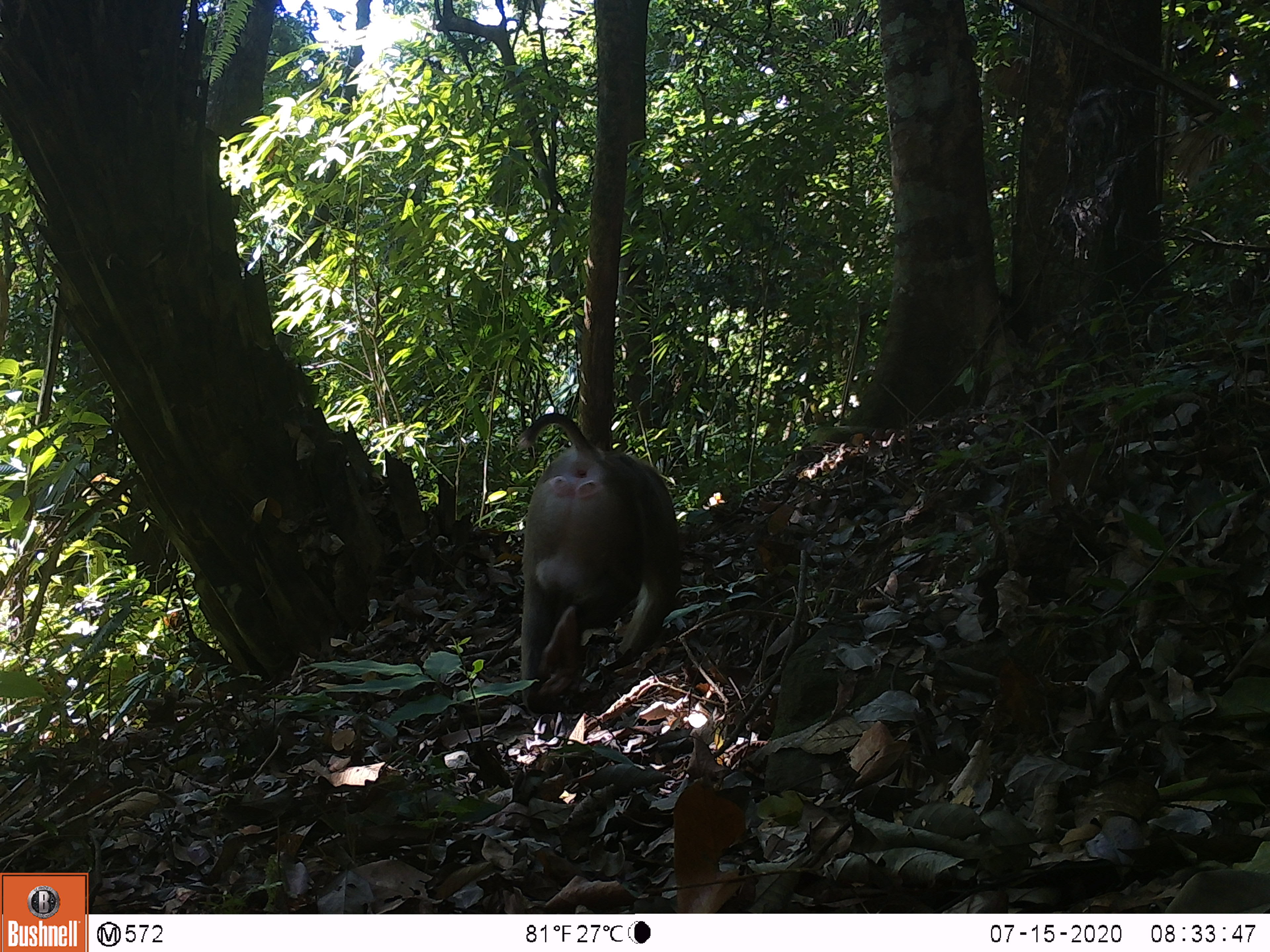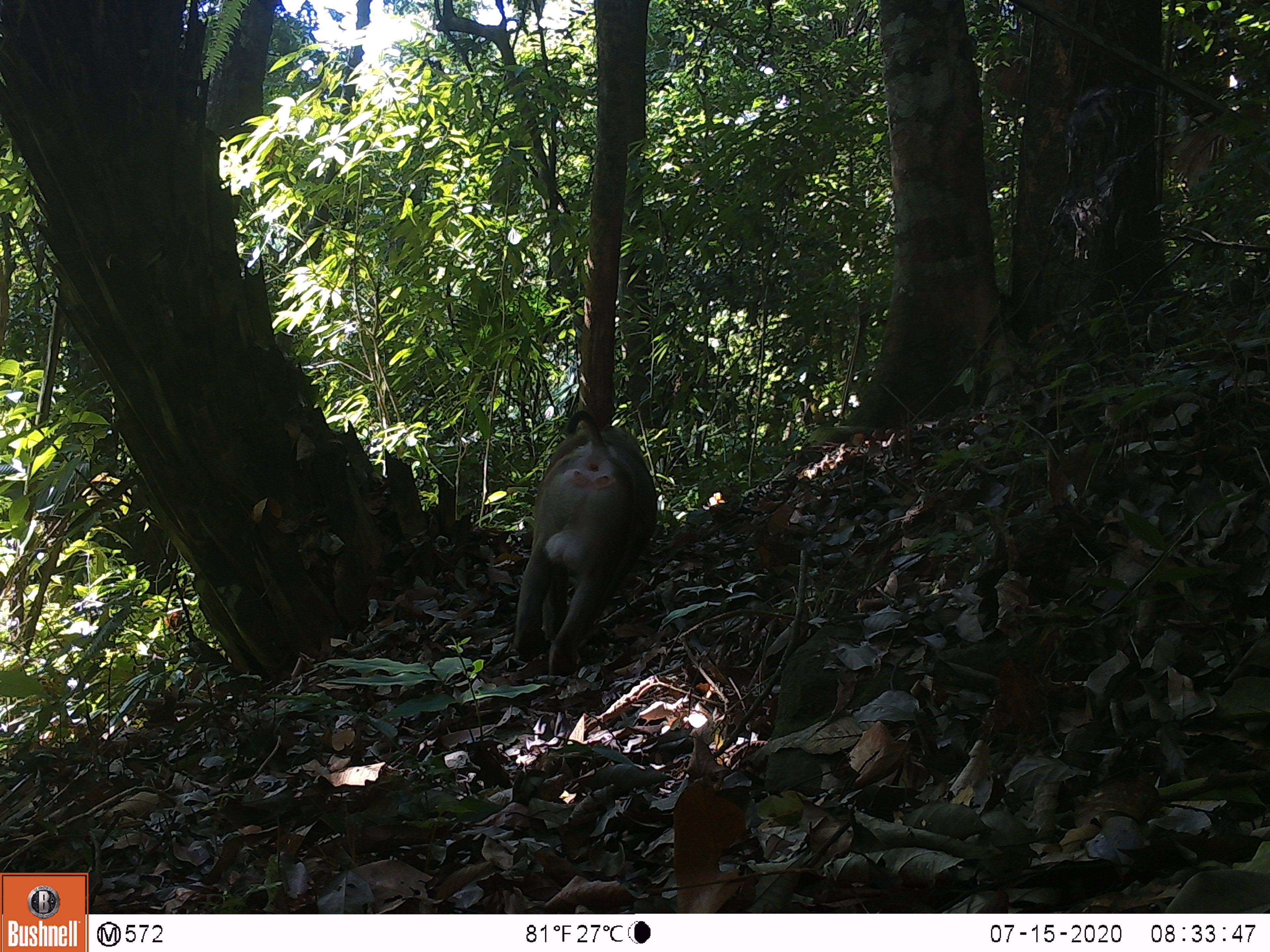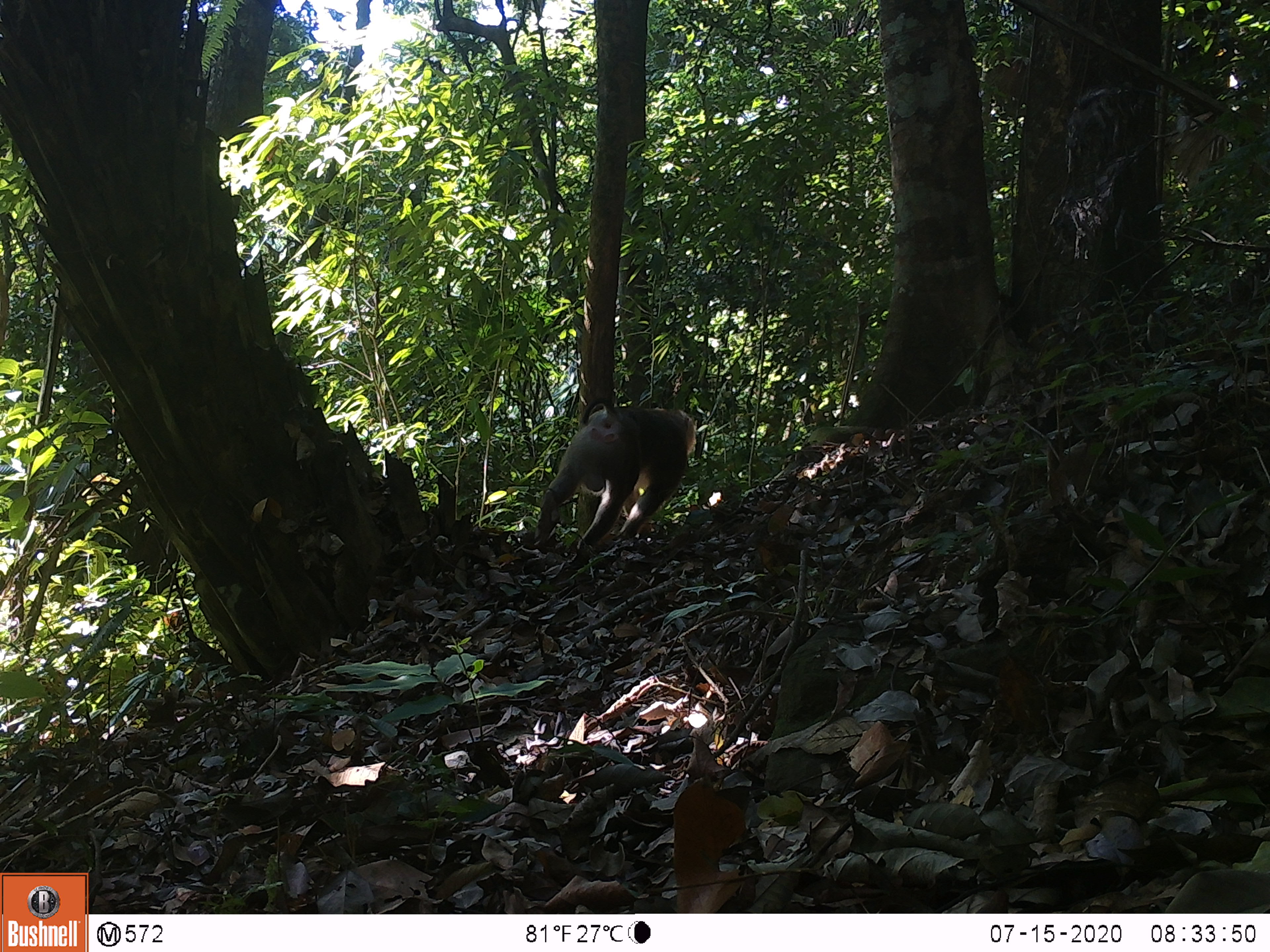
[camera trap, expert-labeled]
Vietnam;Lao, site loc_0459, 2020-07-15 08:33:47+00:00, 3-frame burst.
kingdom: Animalia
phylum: Chordata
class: Mammalia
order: Primates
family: Cercopithecidae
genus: Macaca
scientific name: Macaca nemestrina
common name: pig-tailed macaque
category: pig tailed macaque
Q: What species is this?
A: Pig tailed macaque (pig-tailed macaque) (Macaca nemestrina).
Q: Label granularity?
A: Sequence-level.